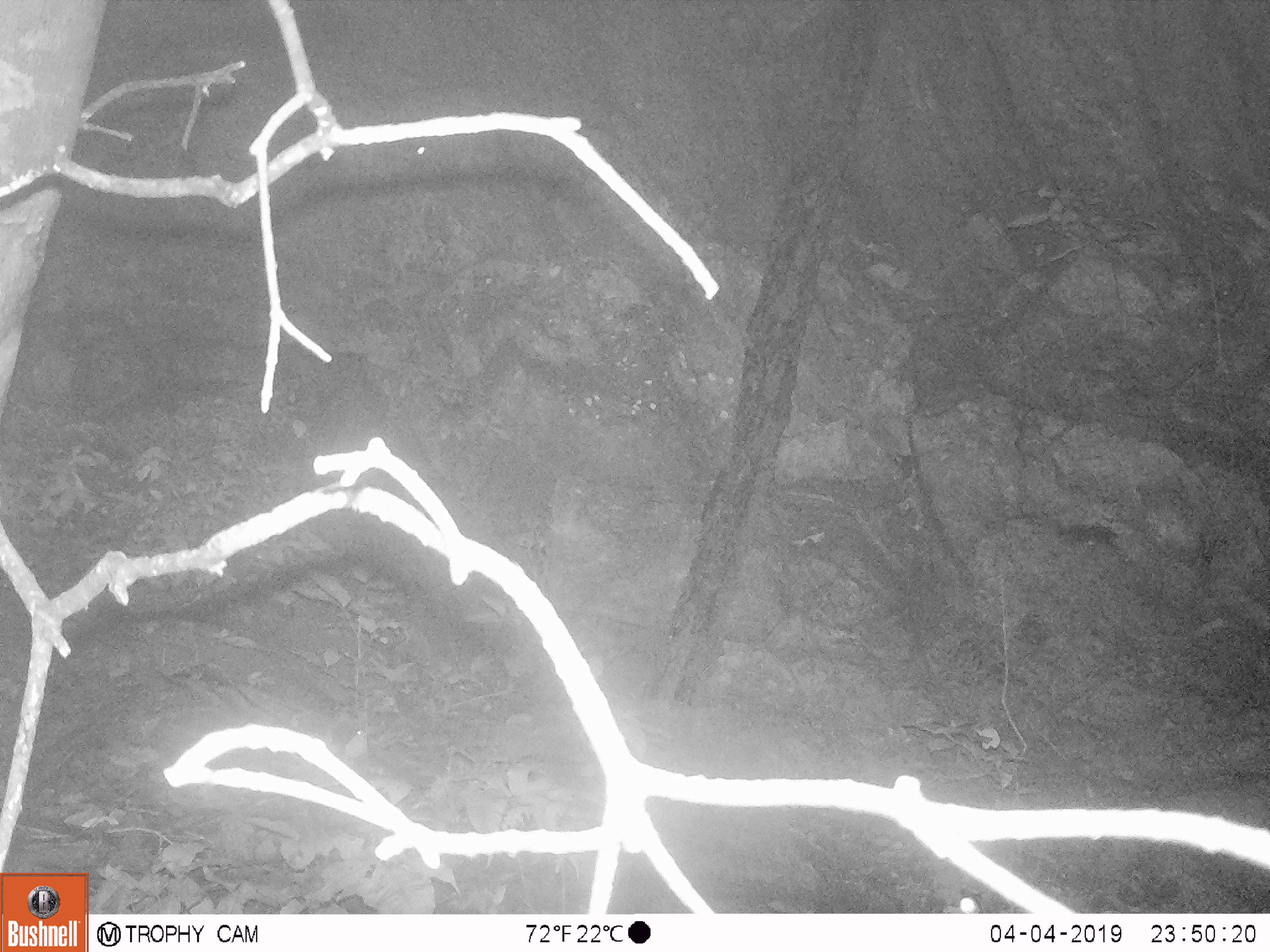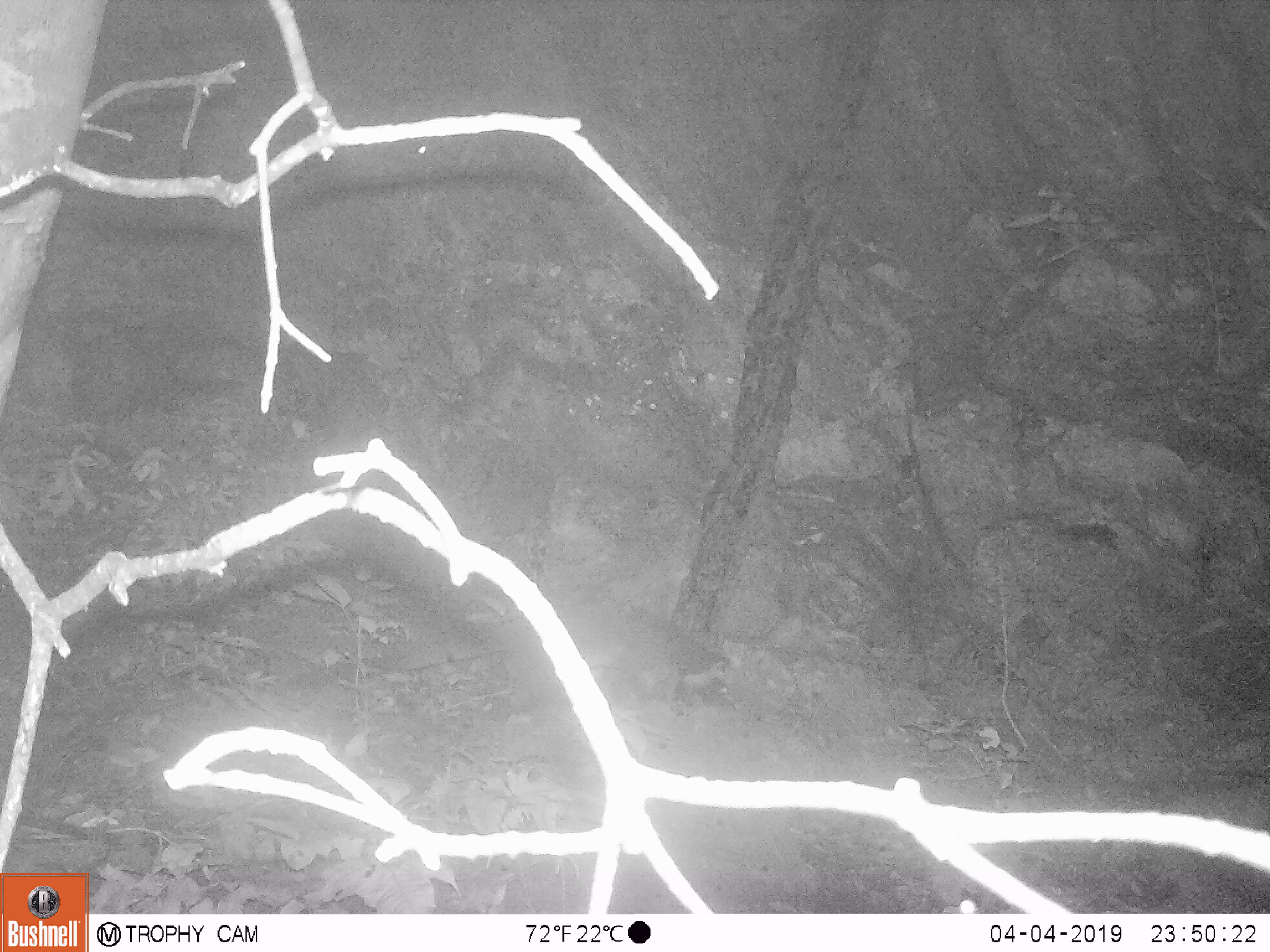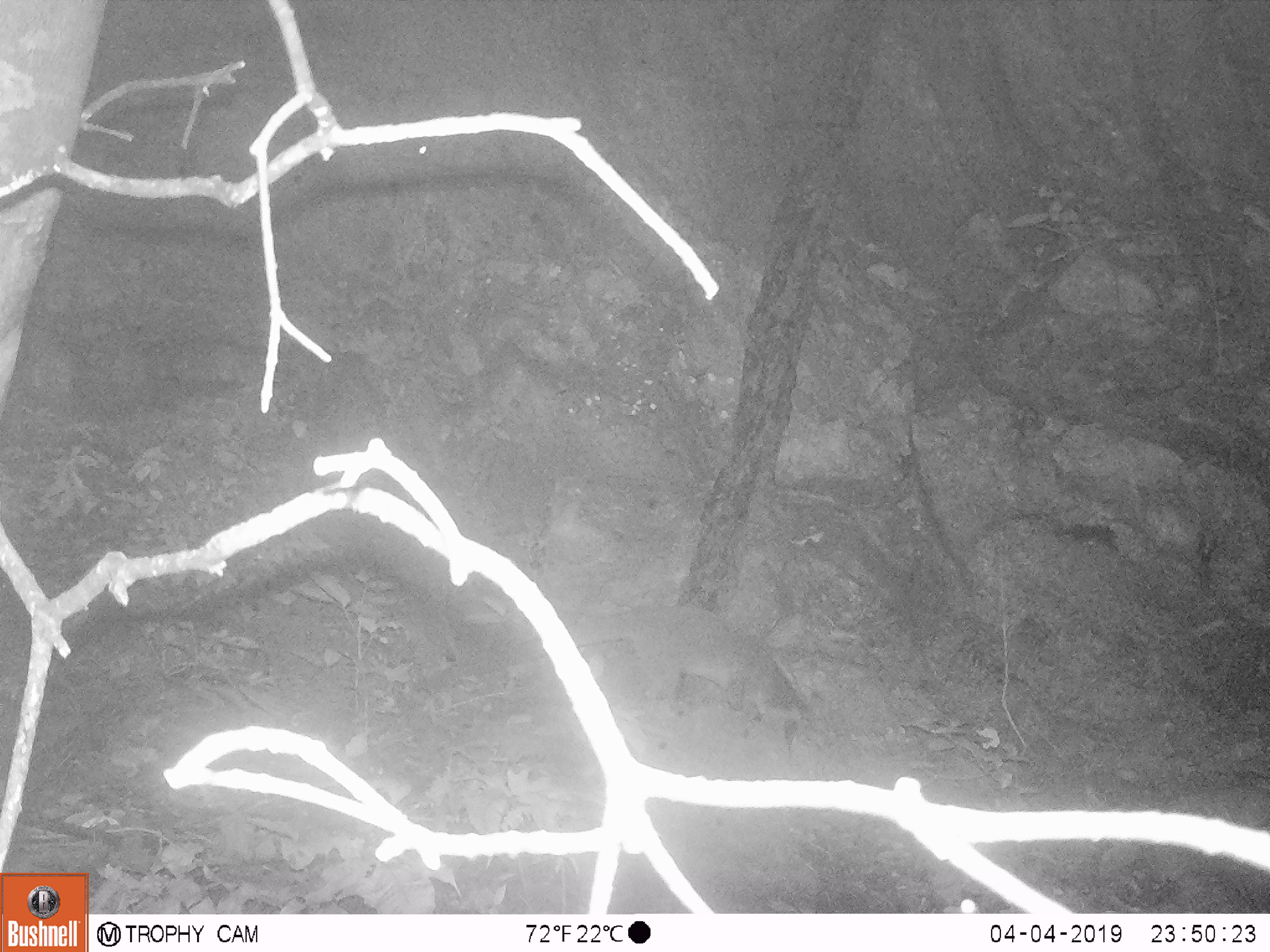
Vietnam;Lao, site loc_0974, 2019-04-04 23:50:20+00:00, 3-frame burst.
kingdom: Animalia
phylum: Chordata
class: Mammalia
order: Carnivora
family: Viverridae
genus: Paguma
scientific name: Paguma larvata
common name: masked palm civet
Masked palm civet (Paguma larvata). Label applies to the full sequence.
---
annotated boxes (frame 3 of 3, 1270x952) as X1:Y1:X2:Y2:
masked palm civet: 429:604:805:746